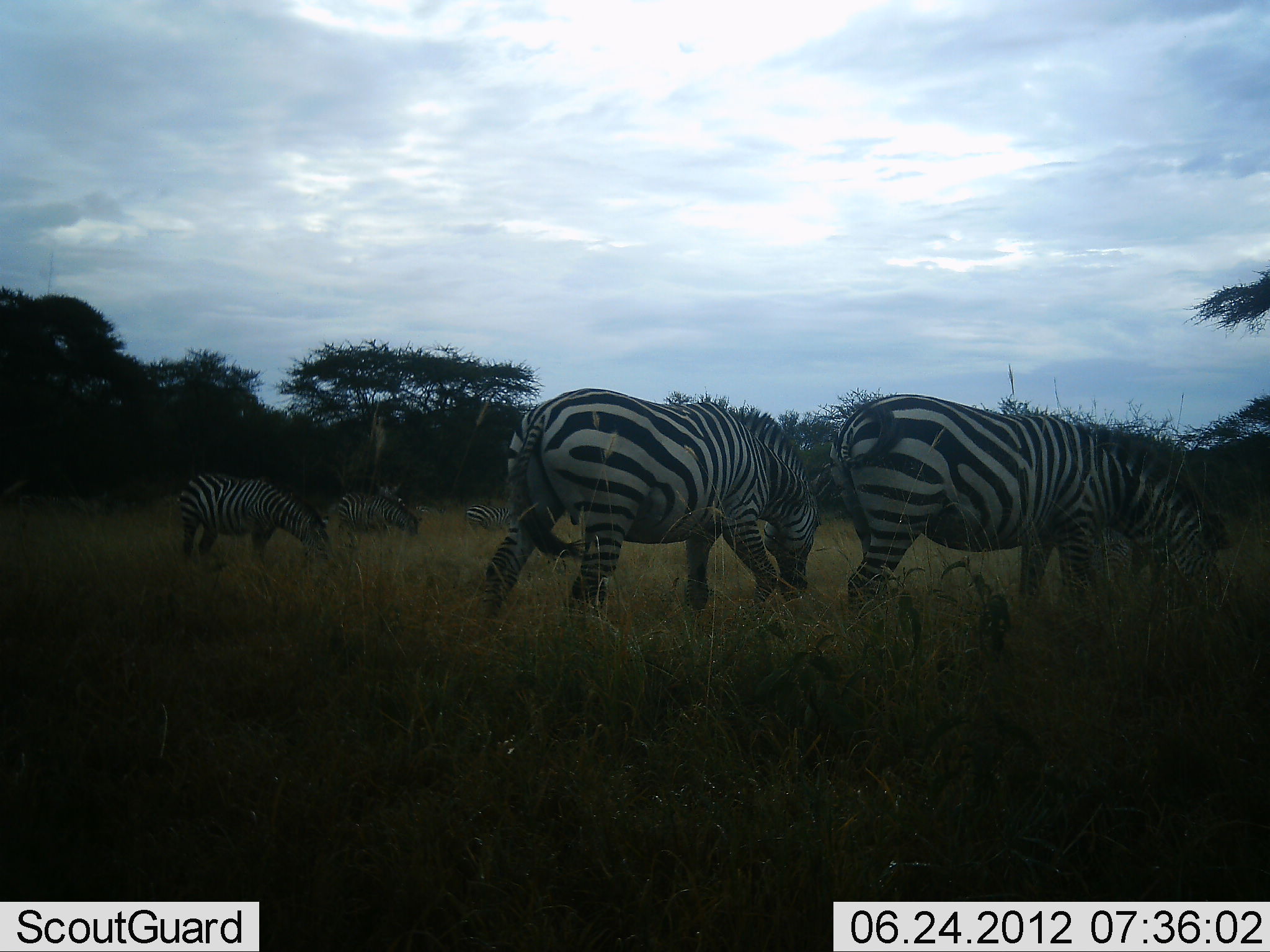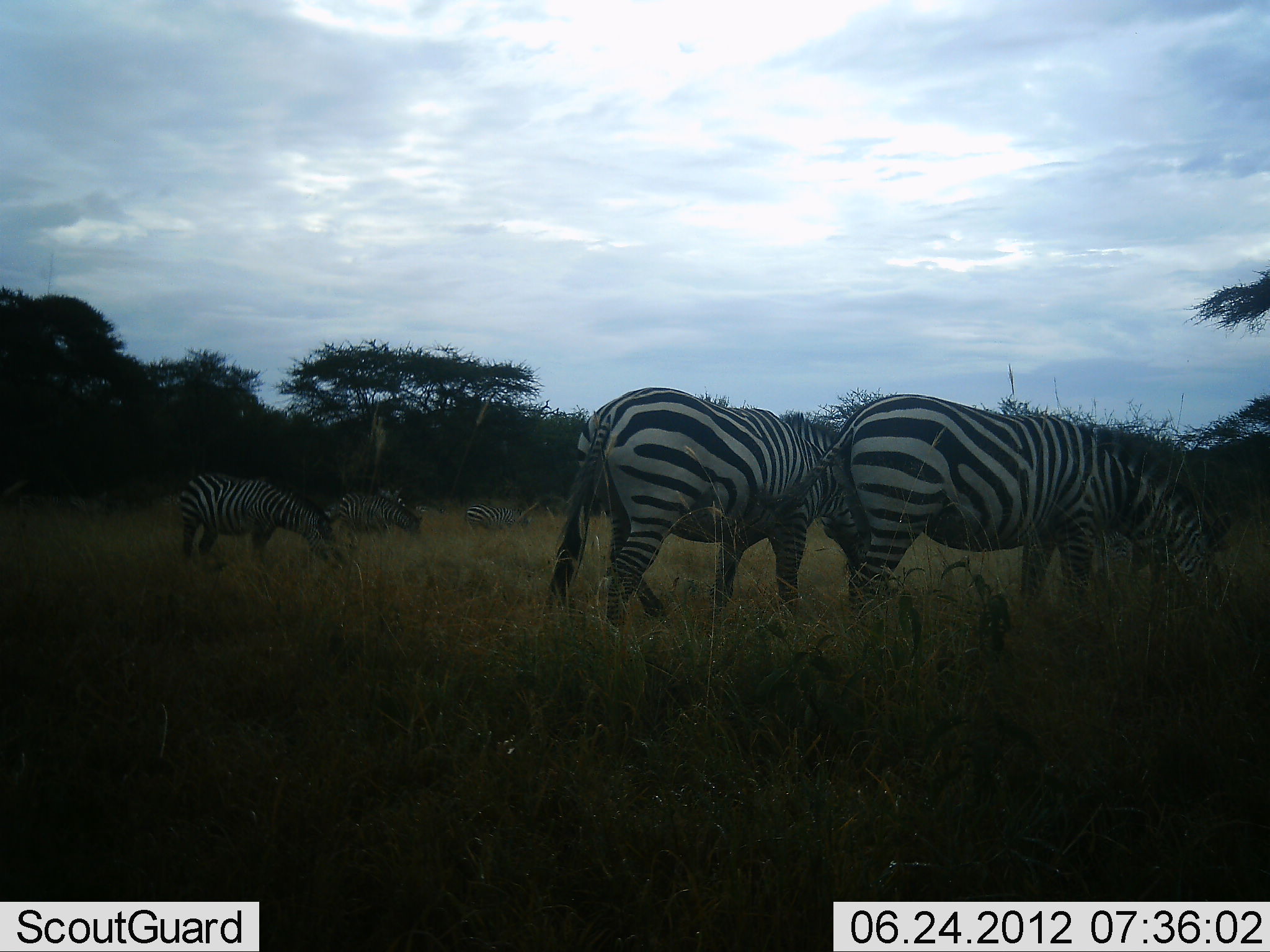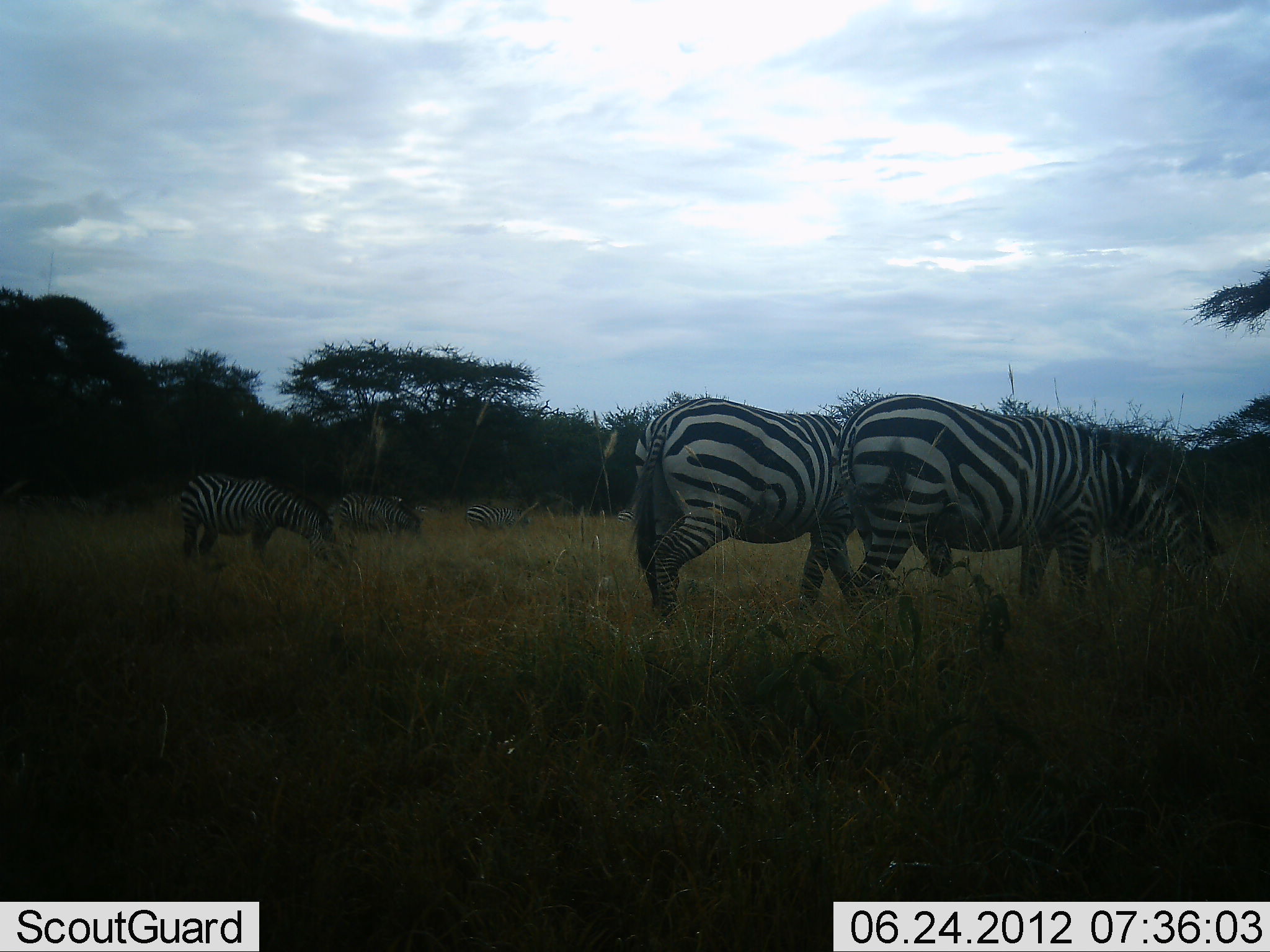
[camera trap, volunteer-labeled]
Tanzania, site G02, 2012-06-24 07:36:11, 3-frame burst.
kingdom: Animalia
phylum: Chordata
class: Mammalia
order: Perissodactyla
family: Equidae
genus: Equus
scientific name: Equus quagga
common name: plains zebra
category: zebra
Zebra (plains zebra) (Equus quagga), count 5. Behavior (volunteer vote fractions): standing 60%, resting 0%, moving 30%, interacting 0%. Young present (vote fraction): 10%. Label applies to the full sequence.